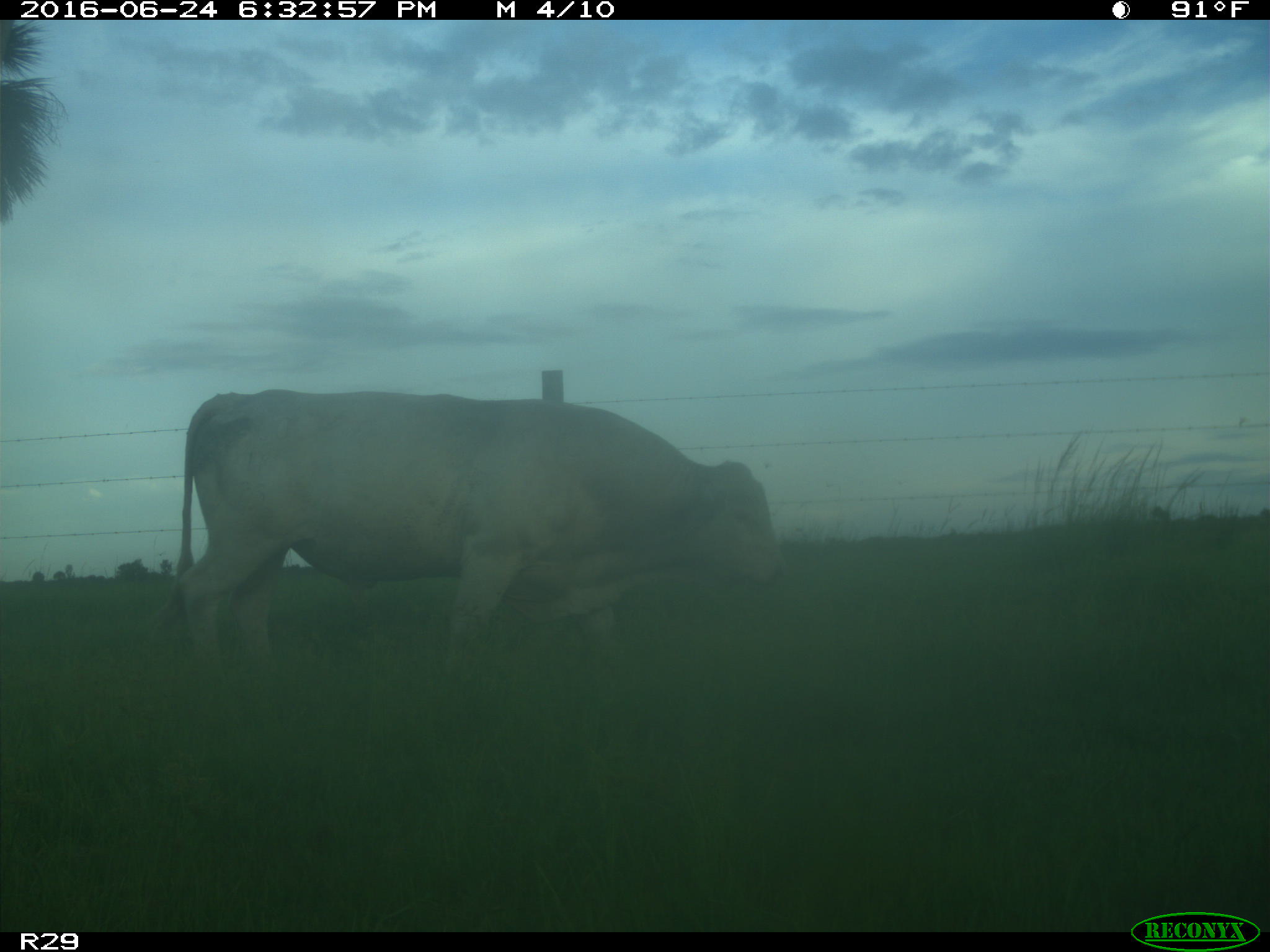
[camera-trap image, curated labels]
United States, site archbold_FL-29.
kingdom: Animalia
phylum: Chordata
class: Mammalia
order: Artiodactyla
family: Bovidae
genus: Bos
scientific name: Bos taurus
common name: domestic cow